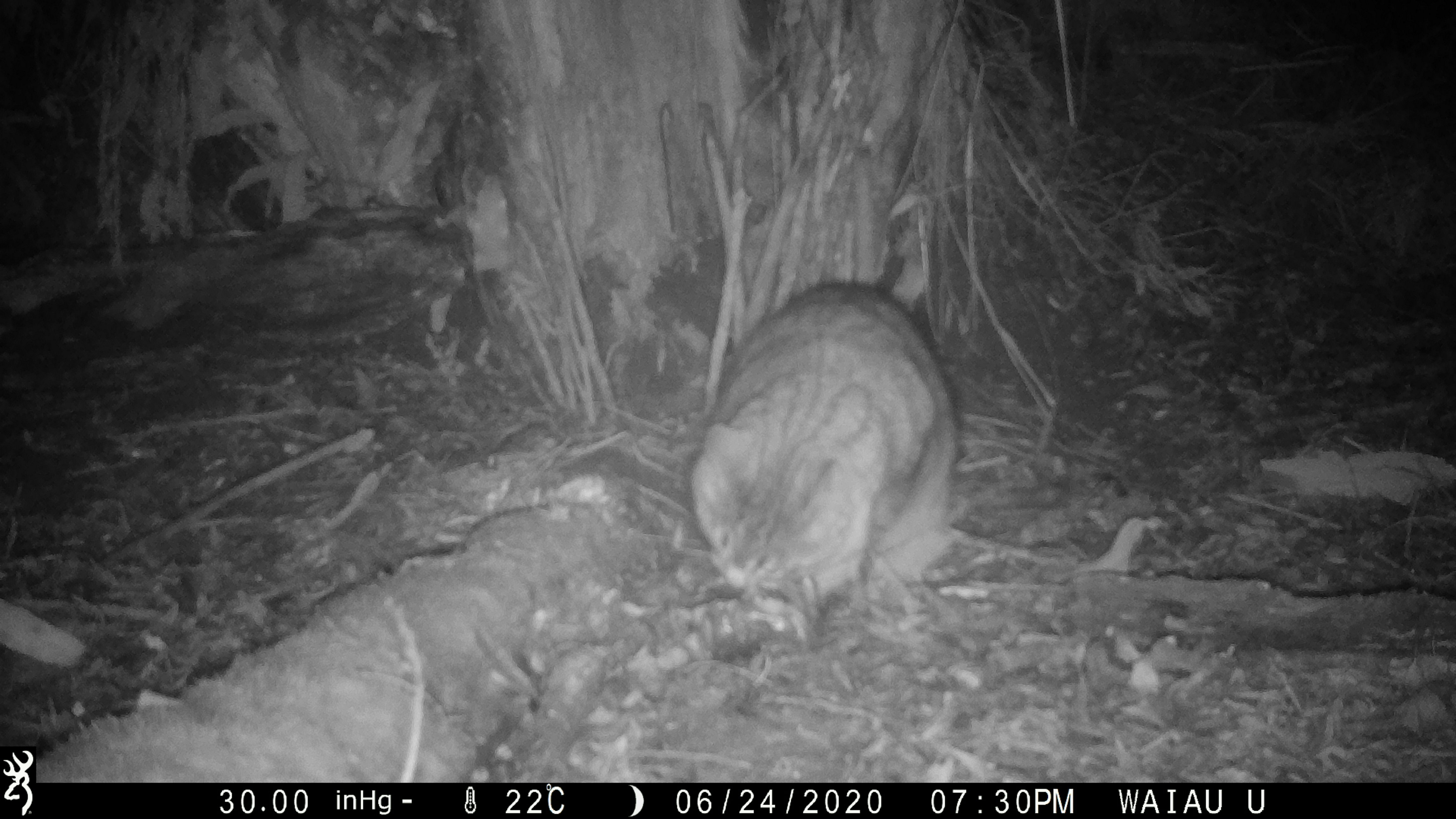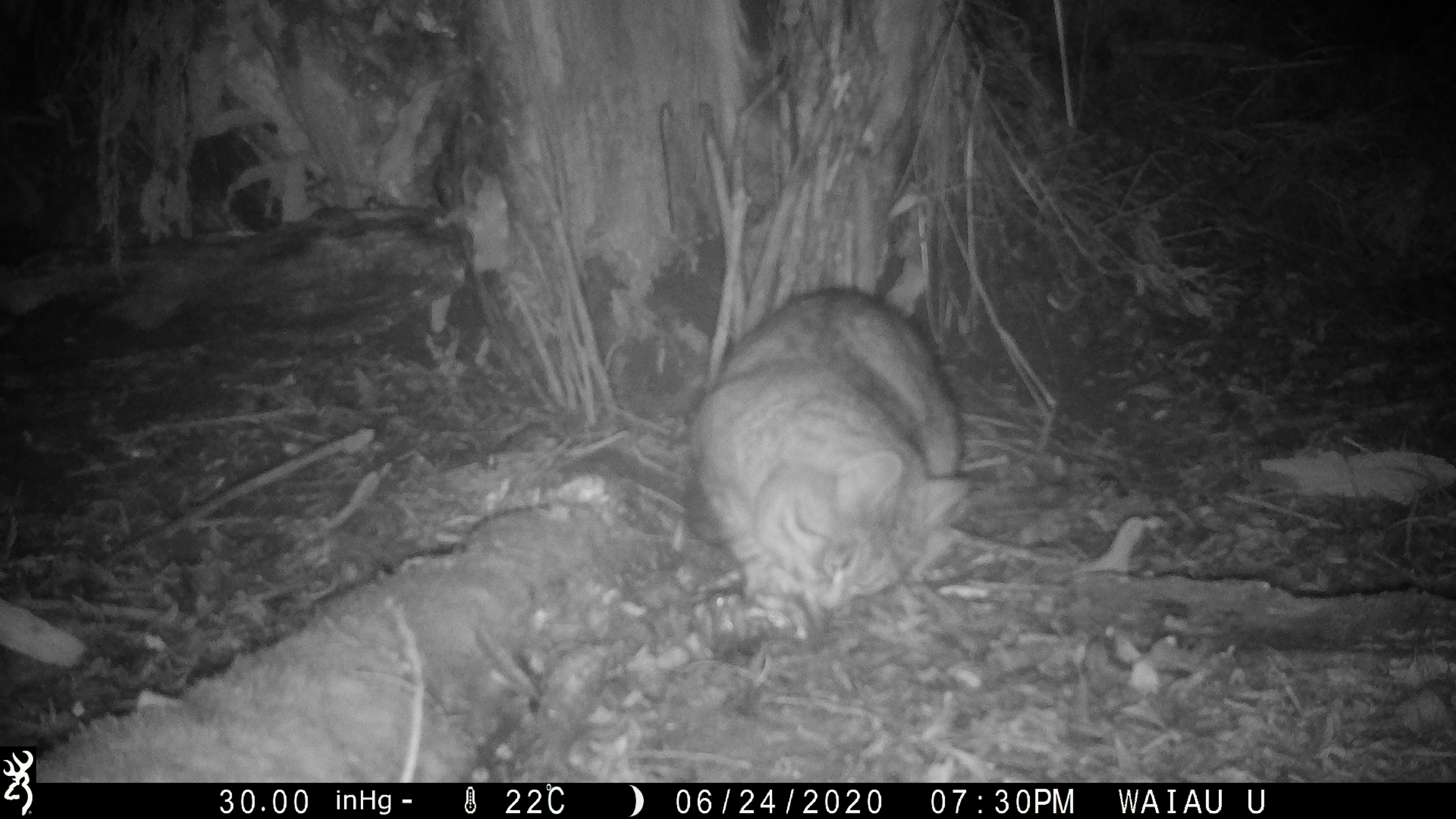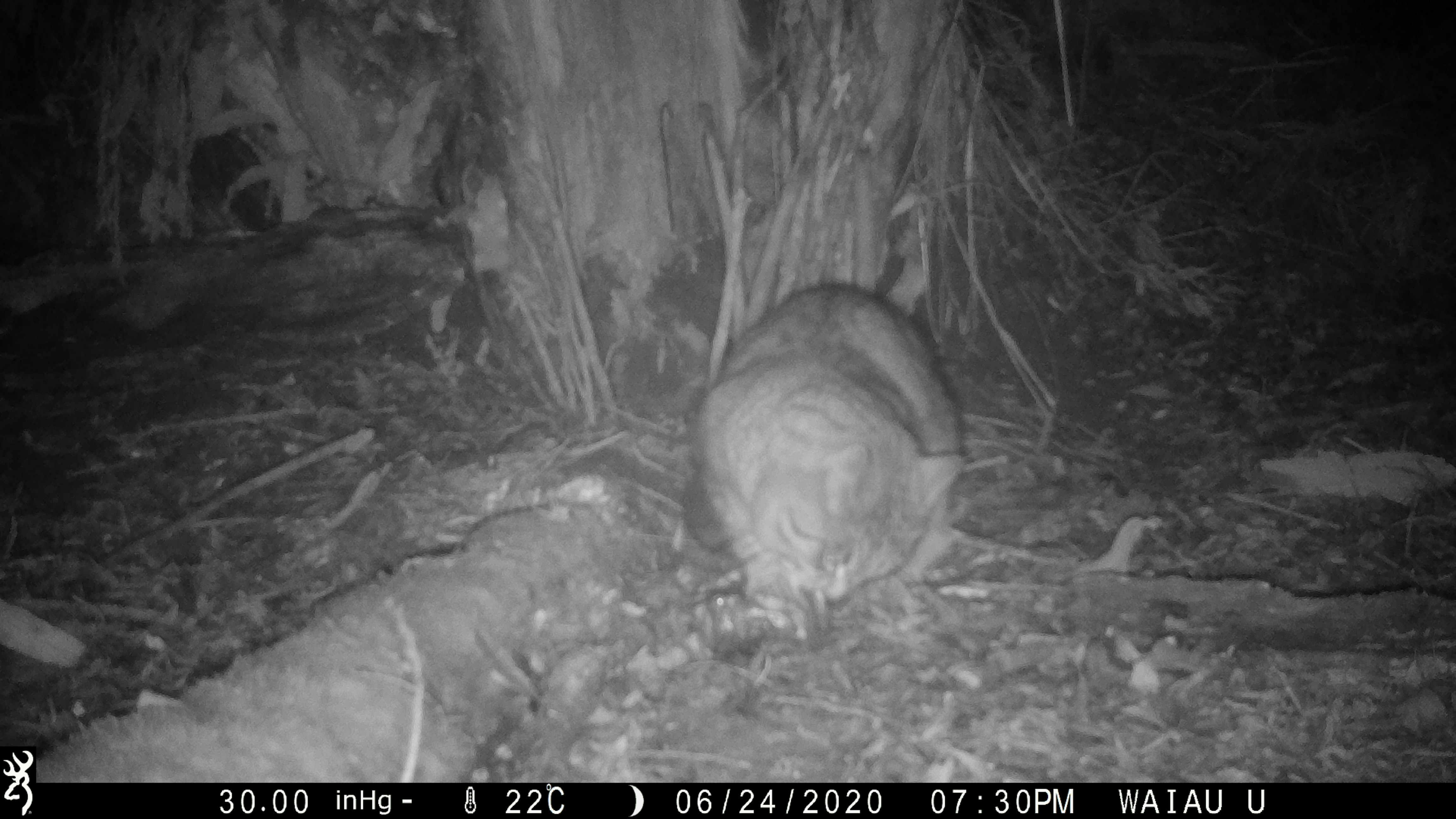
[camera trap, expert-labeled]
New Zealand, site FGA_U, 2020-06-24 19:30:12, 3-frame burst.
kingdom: Animalia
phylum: Chordata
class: Mammalia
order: Carnivora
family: Felidae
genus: Felis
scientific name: Felis catus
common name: domestic cat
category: cat